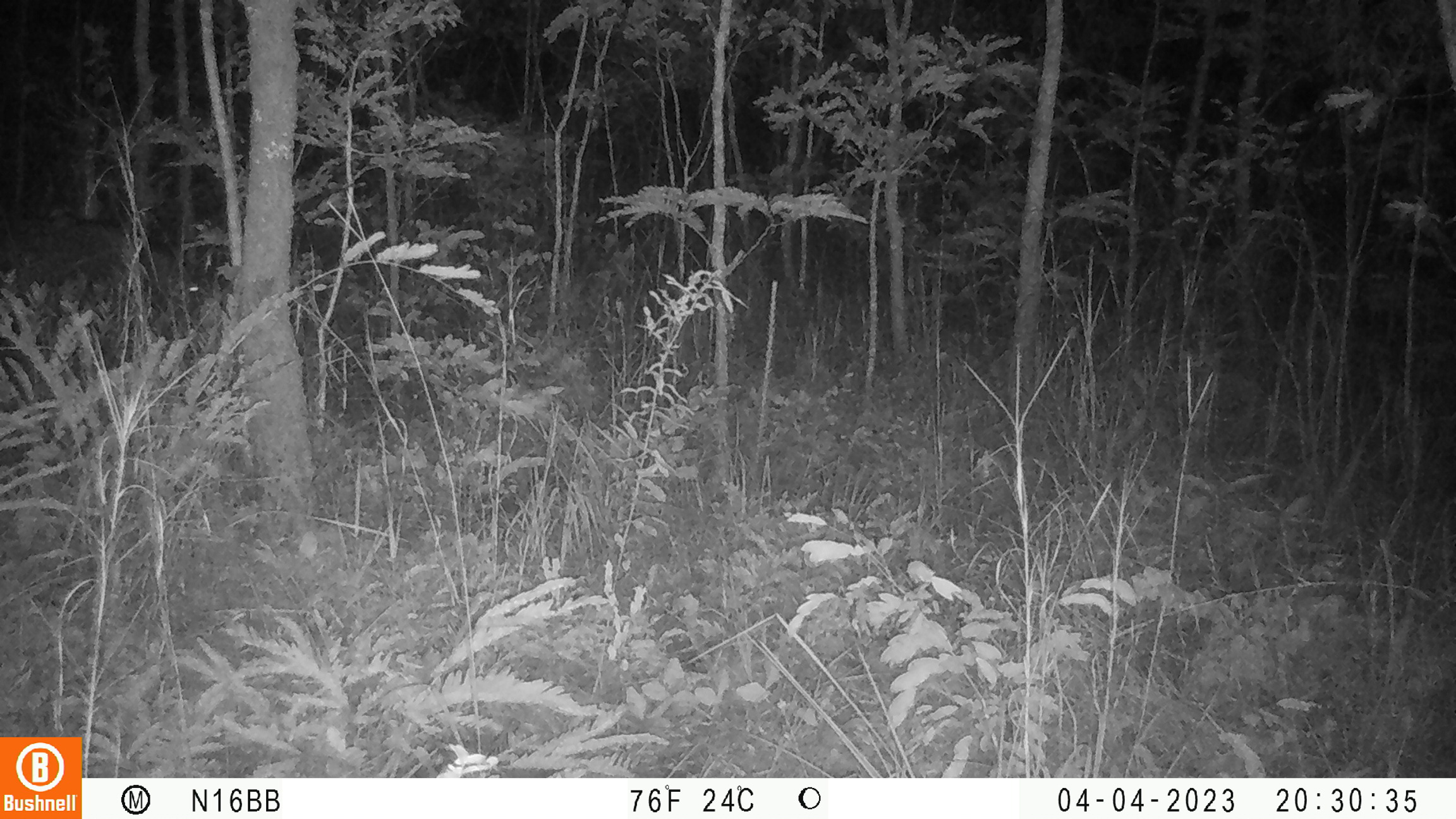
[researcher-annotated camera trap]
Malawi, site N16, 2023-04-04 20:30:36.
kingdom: Animalia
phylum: Chordata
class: Mammalia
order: Artiodactyla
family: Suidae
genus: Potamochoerus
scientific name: Potamochoerus larvatus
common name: bushpig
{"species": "bushpig (Potamochoerus larvatus)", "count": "1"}